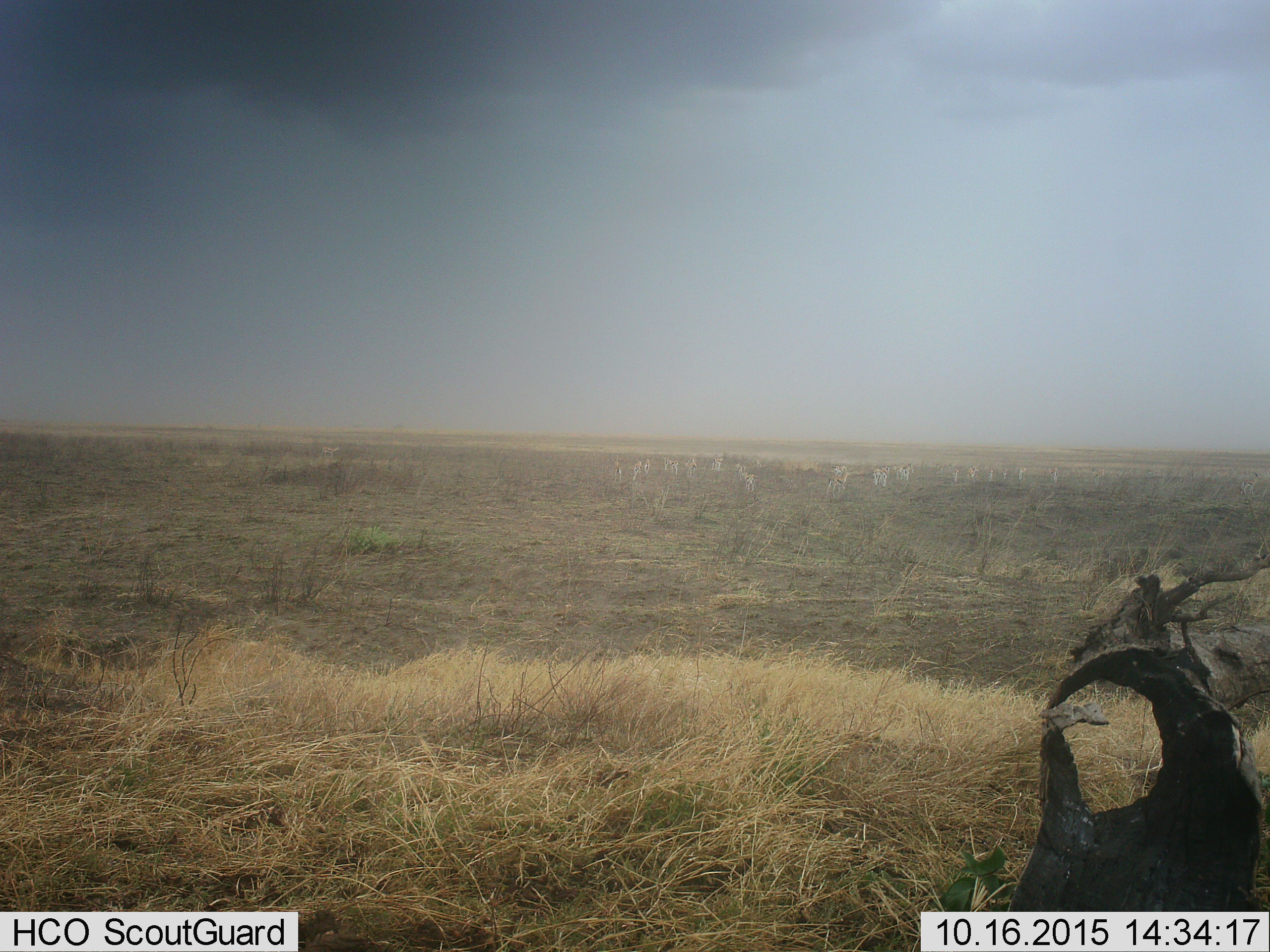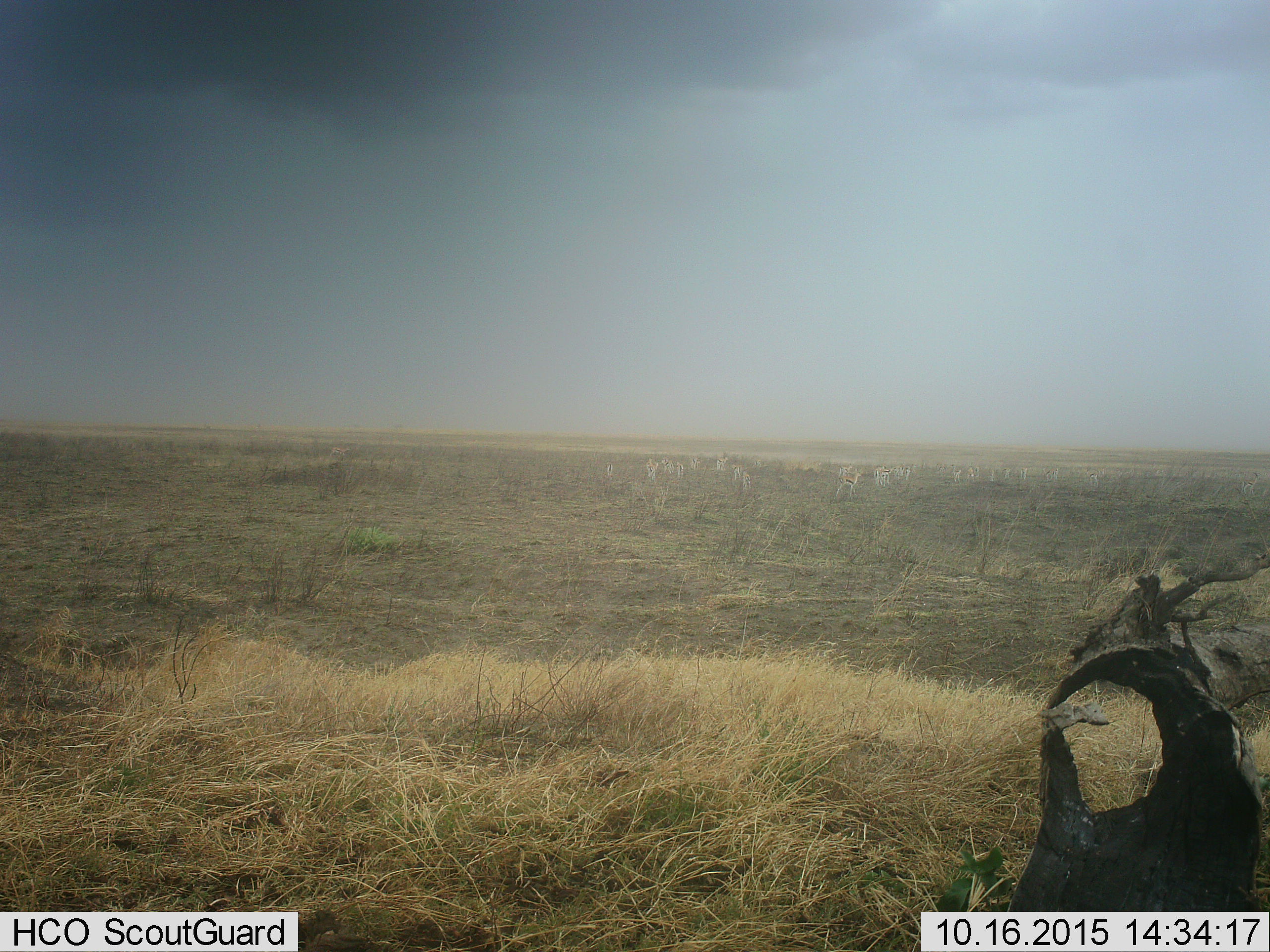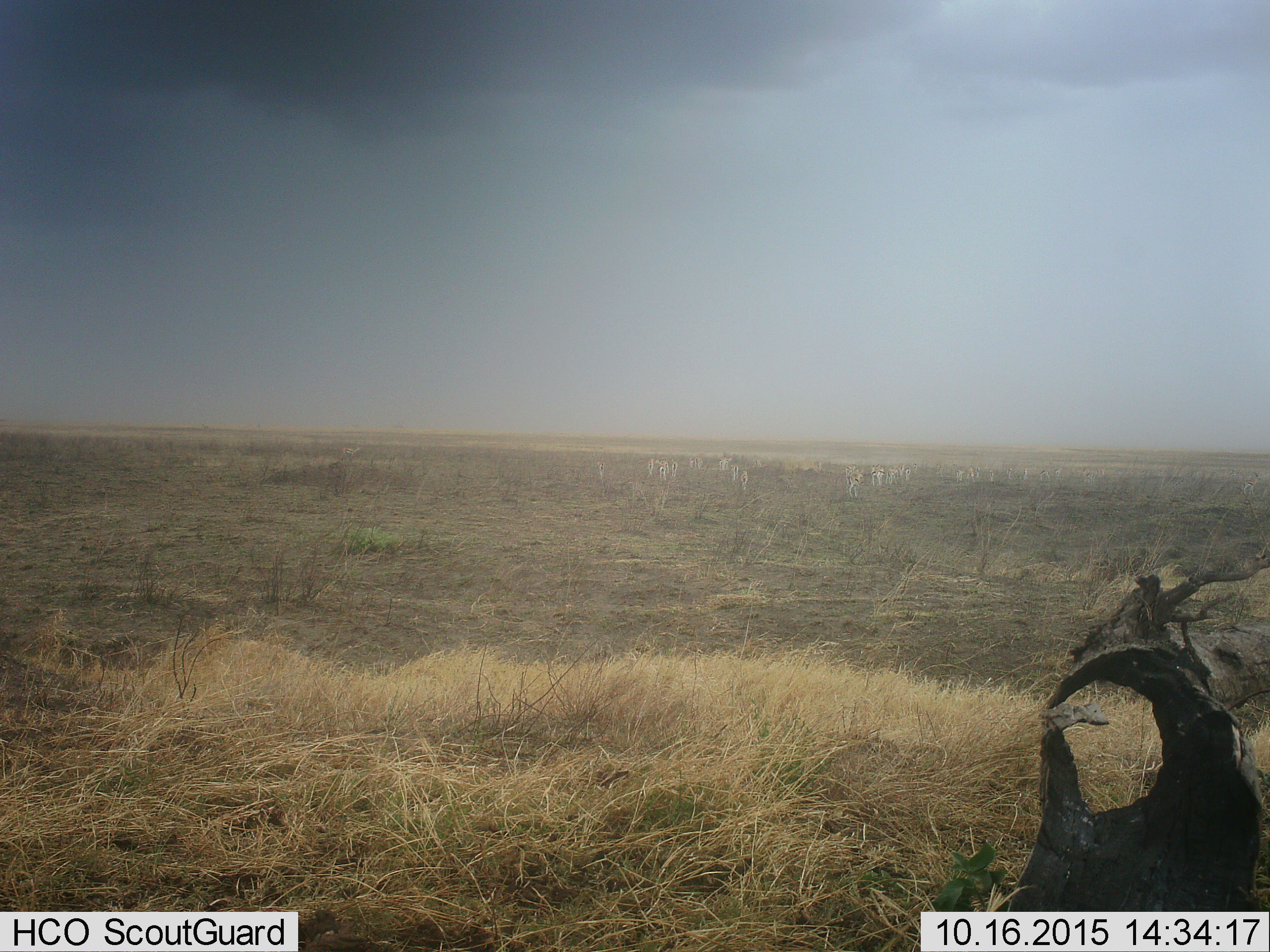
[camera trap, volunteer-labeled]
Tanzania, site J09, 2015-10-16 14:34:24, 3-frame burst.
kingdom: Animalia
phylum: Chordata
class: Mammalia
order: Artiodactyla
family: Bovidae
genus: Eudorcas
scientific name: Eudorcas thomsonii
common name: thomson's gazelle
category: gazellethomsons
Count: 11-50.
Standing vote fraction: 60%.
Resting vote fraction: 20%.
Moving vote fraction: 40%.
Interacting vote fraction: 0%.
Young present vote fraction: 20%.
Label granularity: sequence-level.